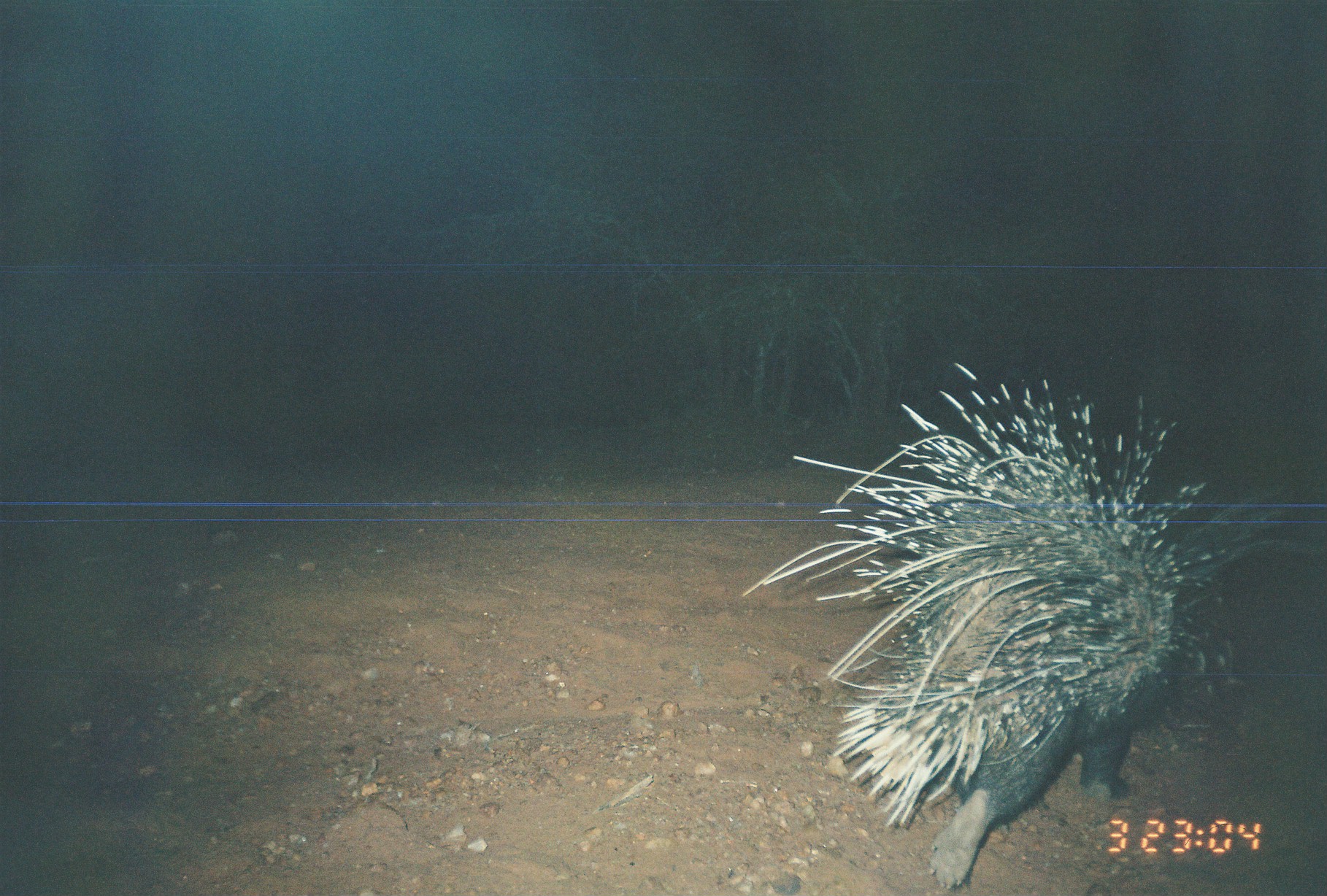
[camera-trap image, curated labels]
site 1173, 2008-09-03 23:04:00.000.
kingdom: Animalia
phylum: Chordata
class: Mammalia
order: Rodentia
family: Hystricidae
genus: Hystrix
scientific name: Hystrix cristata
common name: crested porcupine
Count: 1.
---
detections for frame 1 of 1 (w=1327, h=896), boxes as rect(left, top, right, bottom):
hystrix cristata: rect(735, 355, 1294, 887)